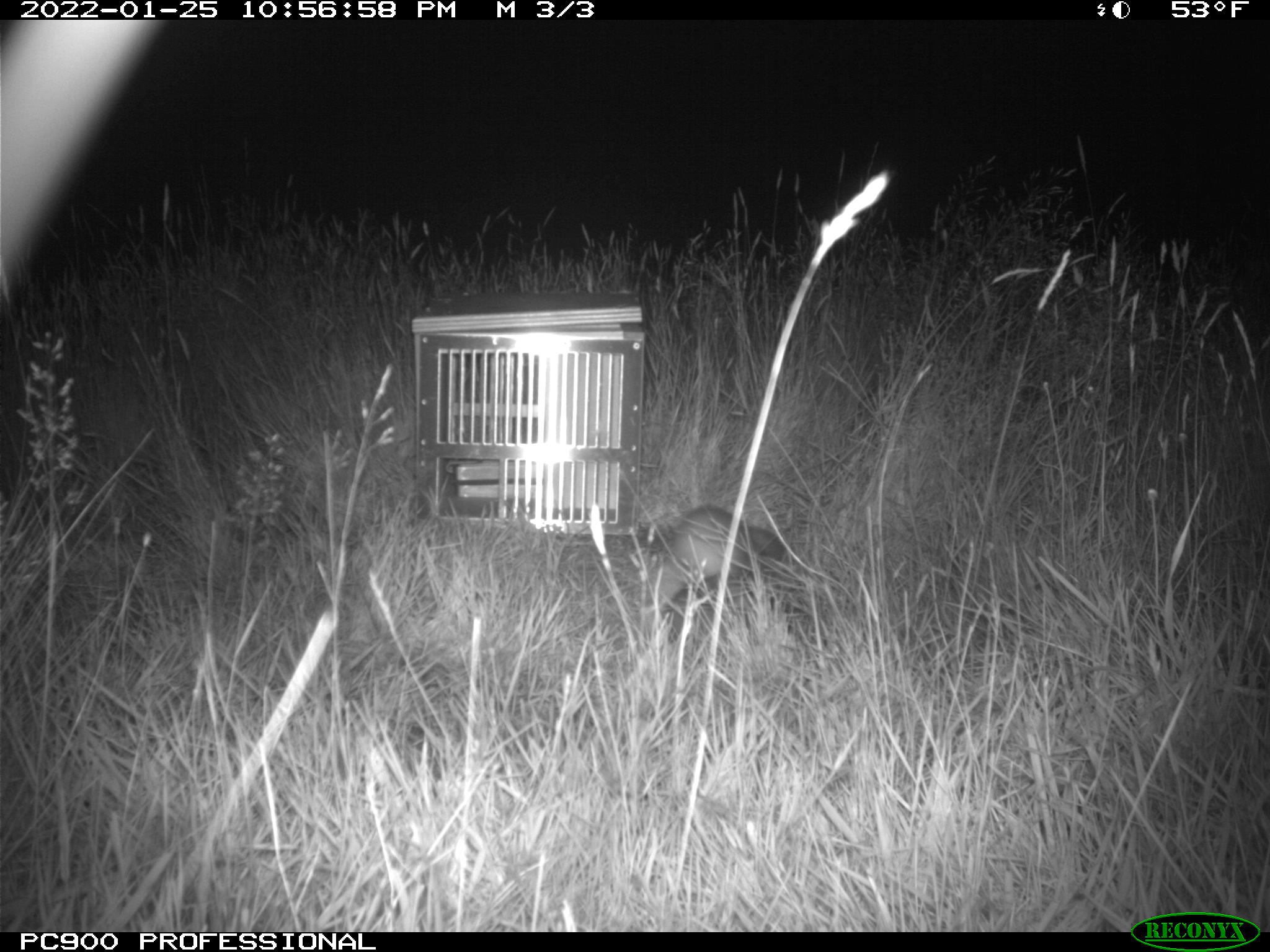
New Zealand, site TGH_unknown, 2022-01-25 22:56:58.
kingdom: Animalia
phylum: Chordata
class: Mammalia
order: Carnivora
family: Mustelidae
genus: Mustela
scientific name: Mustela furo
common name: ferret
Ferret (Mustela furo).